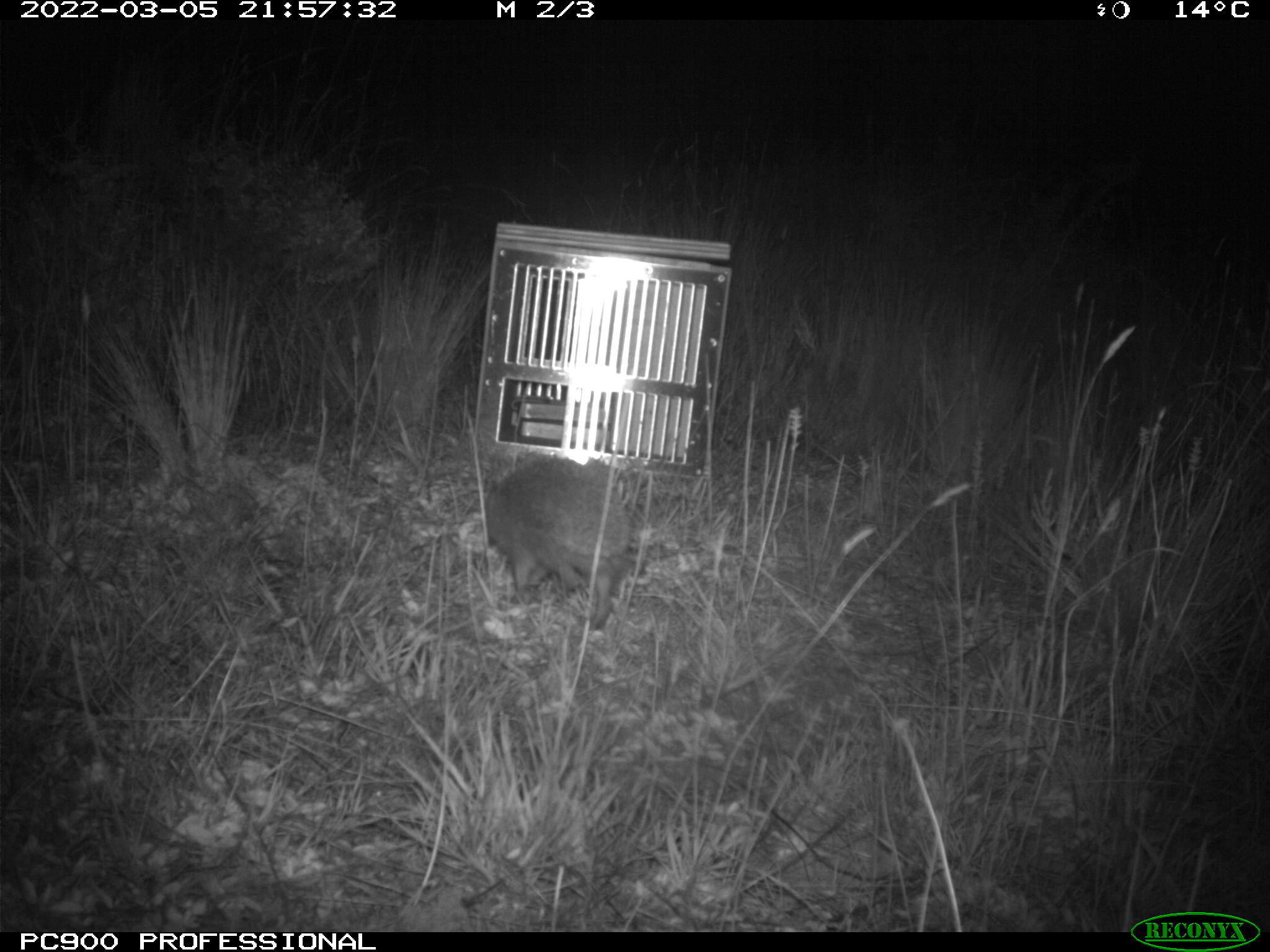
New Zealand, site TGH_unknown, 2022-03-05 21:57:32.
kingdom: Animalia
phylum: Chordata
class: Mammalia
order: Eulipotyphla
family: Erinaceidae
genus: Erinaceus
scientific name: Erinaceus europaeus europaeus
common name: european hedgehog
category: hedgehog